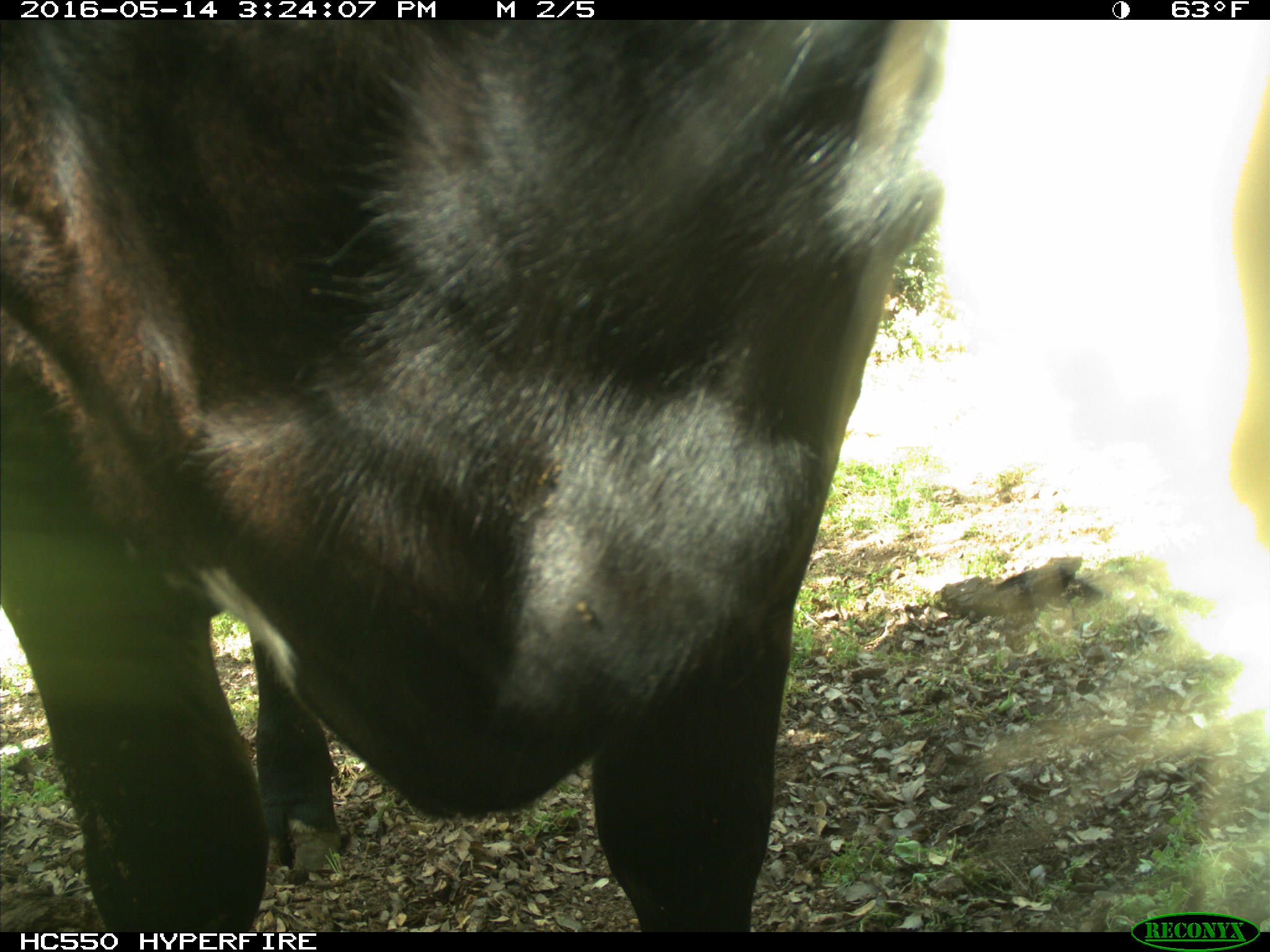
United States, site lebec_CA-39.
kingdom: Animalia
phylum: Chordata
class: Mammalia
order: Artiodactyla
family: Bovidae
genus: Bos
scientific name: Bos taurus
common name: domestic cow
Bos taurus (domestic cow).